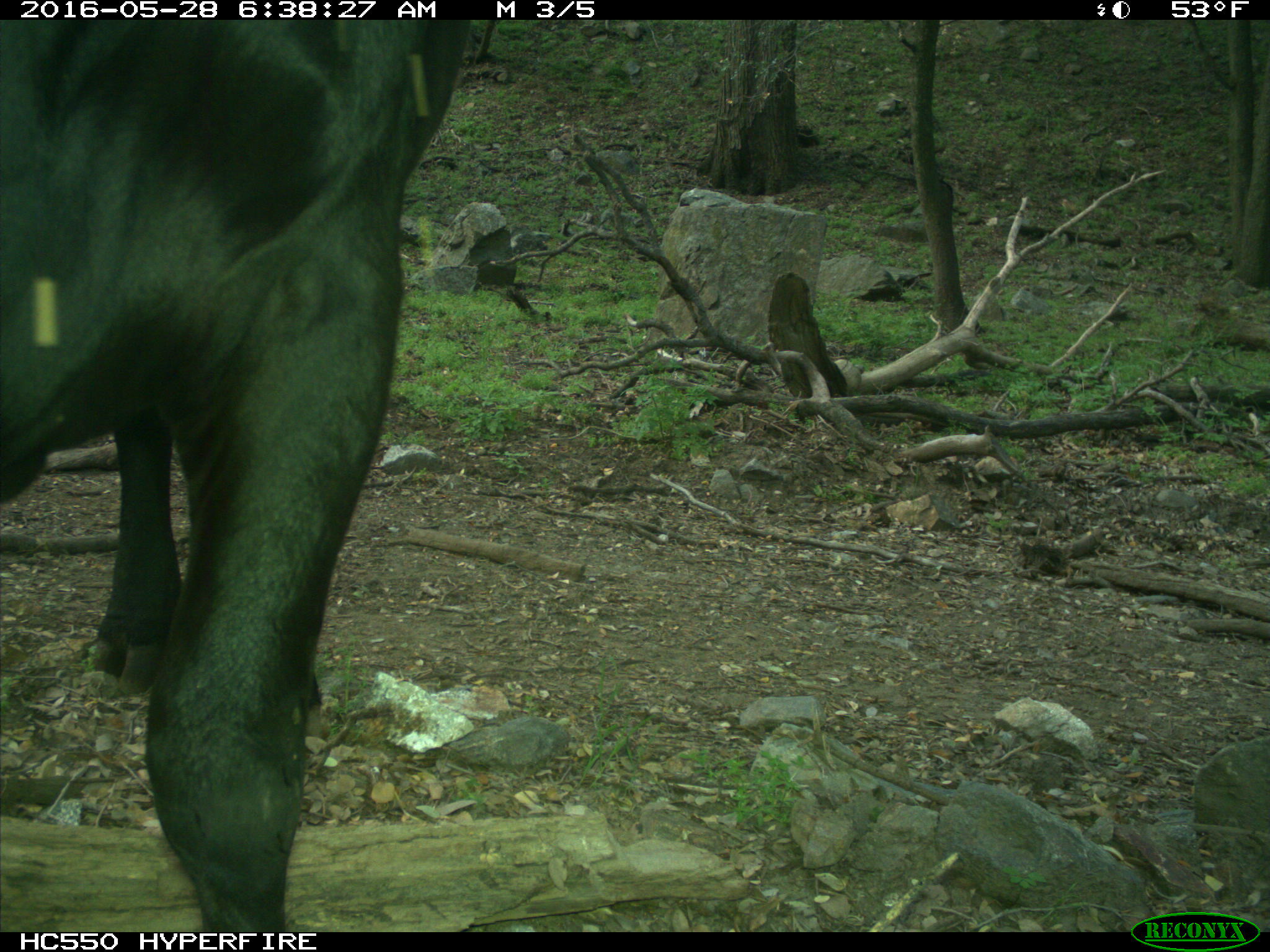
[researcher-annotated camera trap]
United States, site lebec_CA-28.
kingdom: Animalia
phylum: Chordata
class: Mammalia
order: Artiodactyla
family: Bovidae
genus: Bos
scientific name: Bos taurus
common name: domestic cow